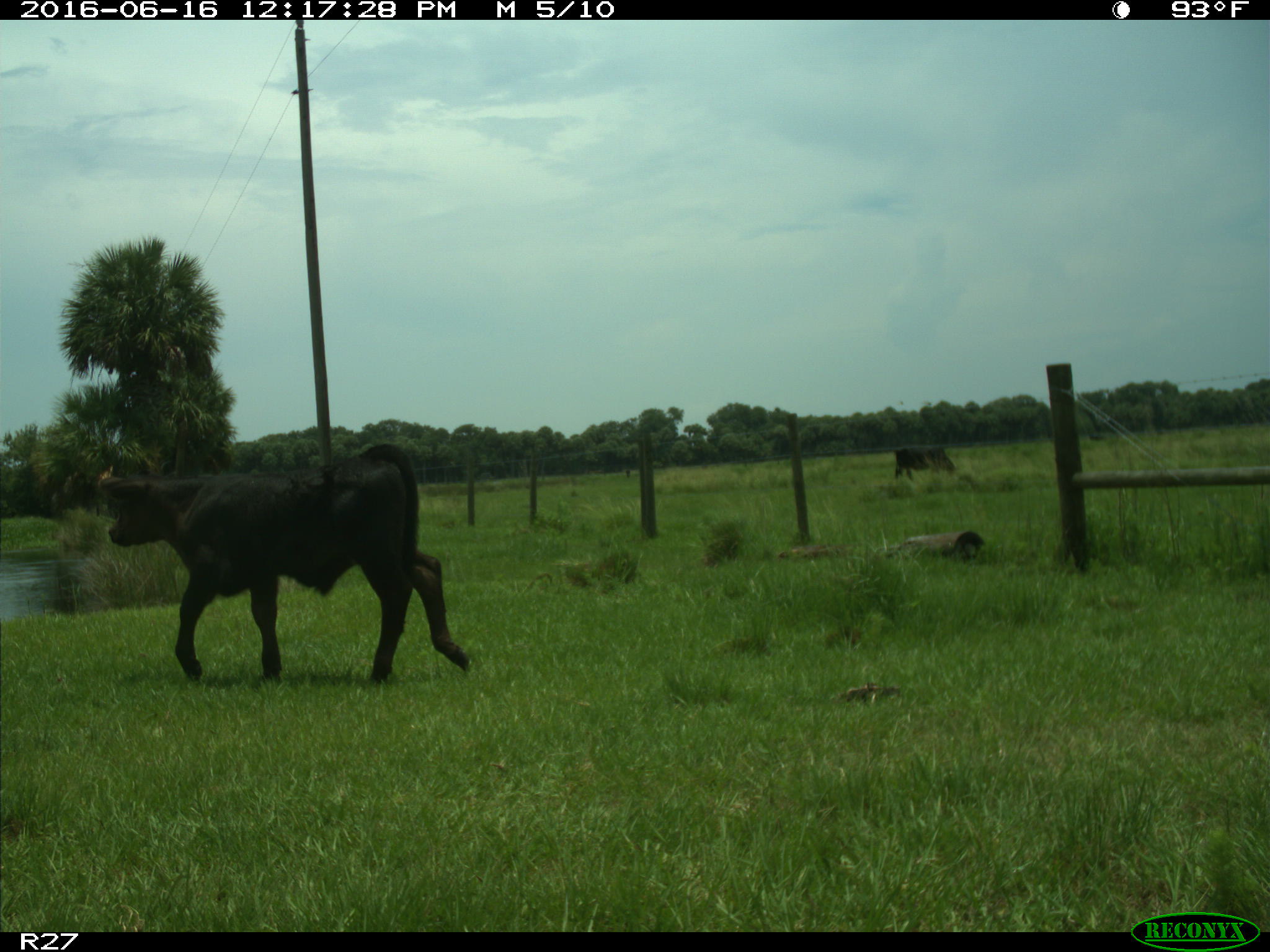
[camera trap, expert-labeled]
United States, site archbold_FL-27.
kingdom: Animalia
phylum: Chordata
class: Mammalia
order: Artiodactyla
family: Bovidae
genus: Bos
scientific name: Bos taurus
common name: domestic cow